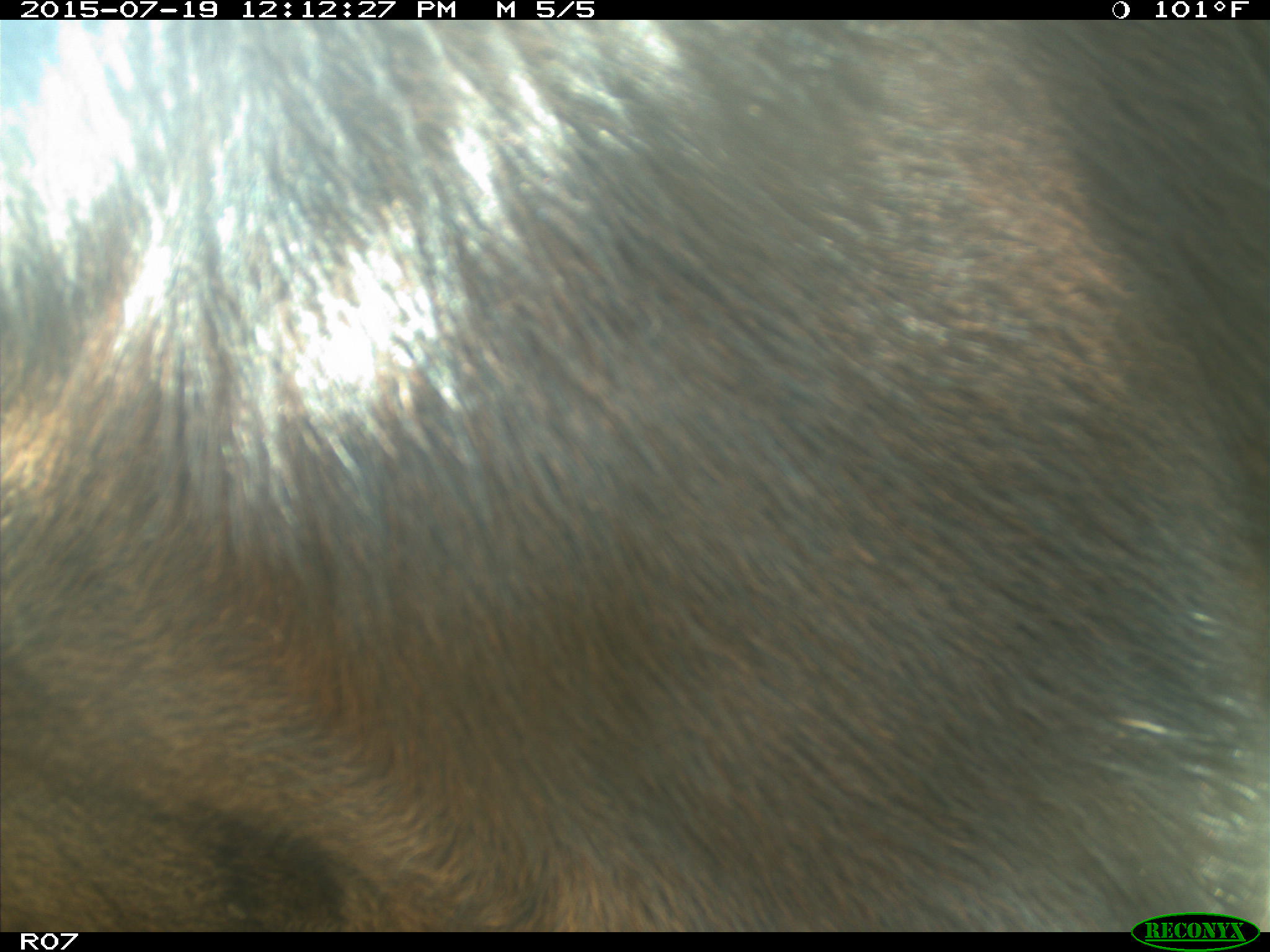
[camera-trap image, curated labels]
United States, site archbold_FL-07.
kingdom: Animalia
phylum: Chordata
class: Mammalia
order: Artiodactyla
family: Bovidae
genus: Bos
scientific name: Bos taurus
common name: domestic cow